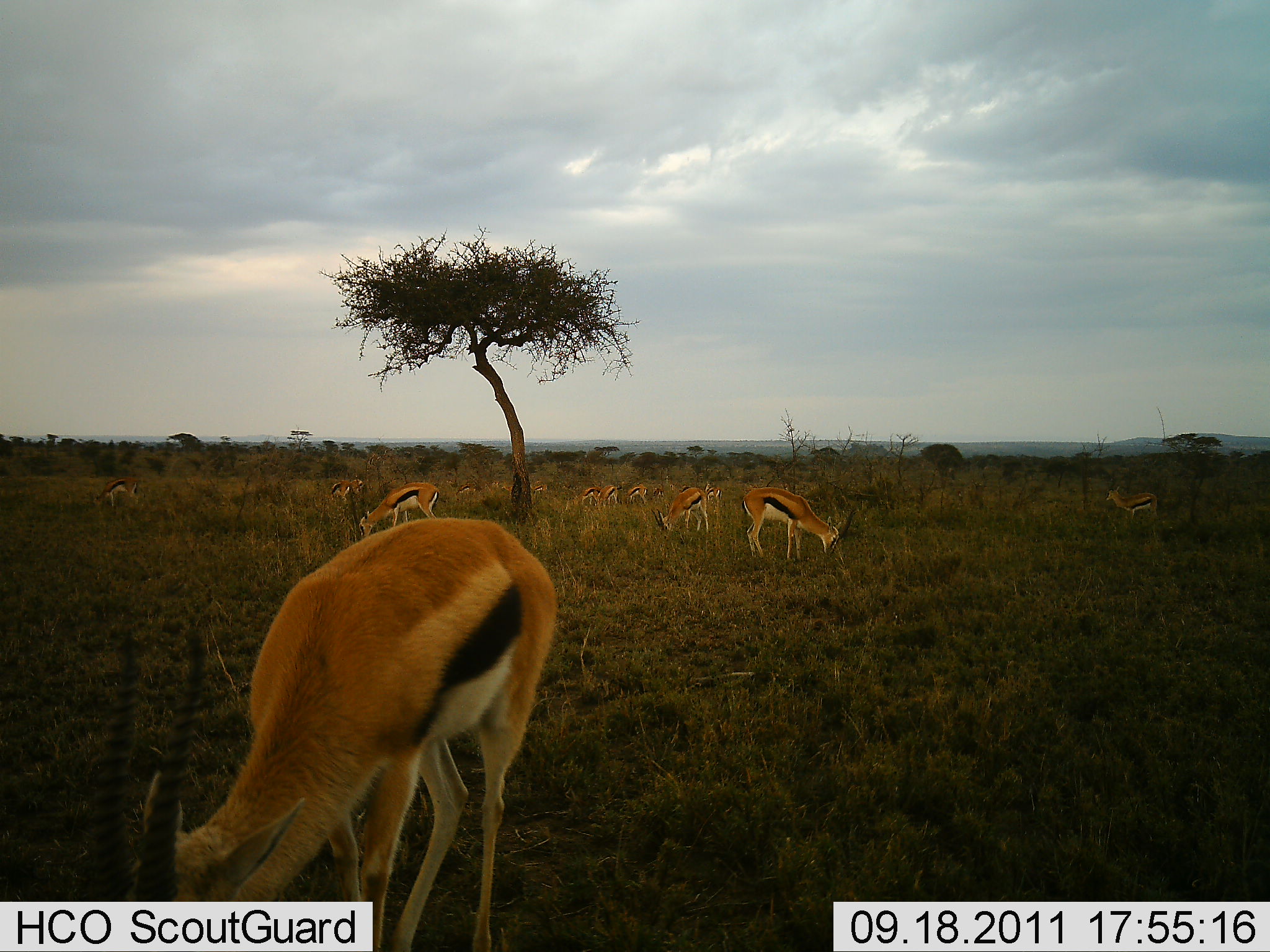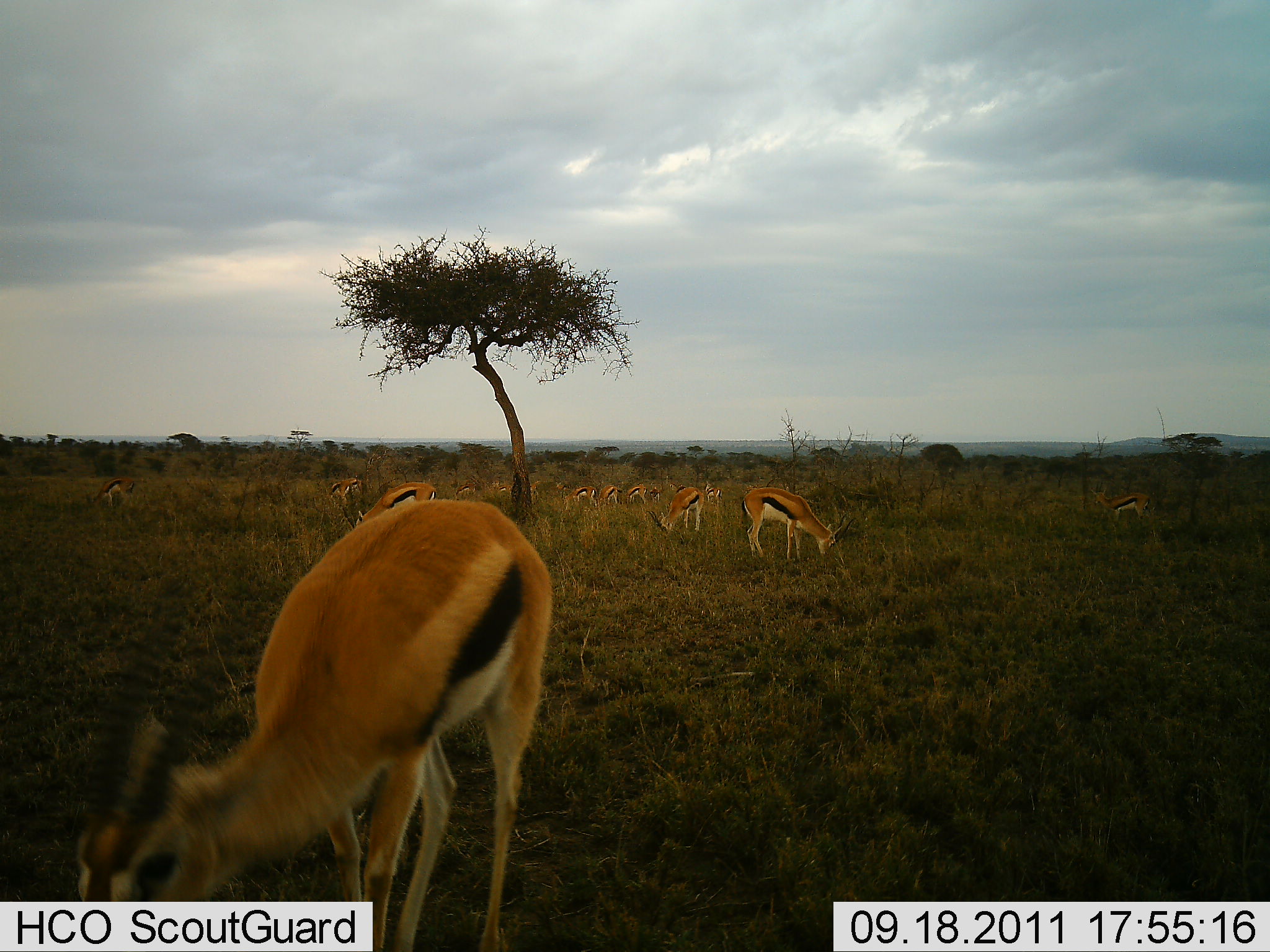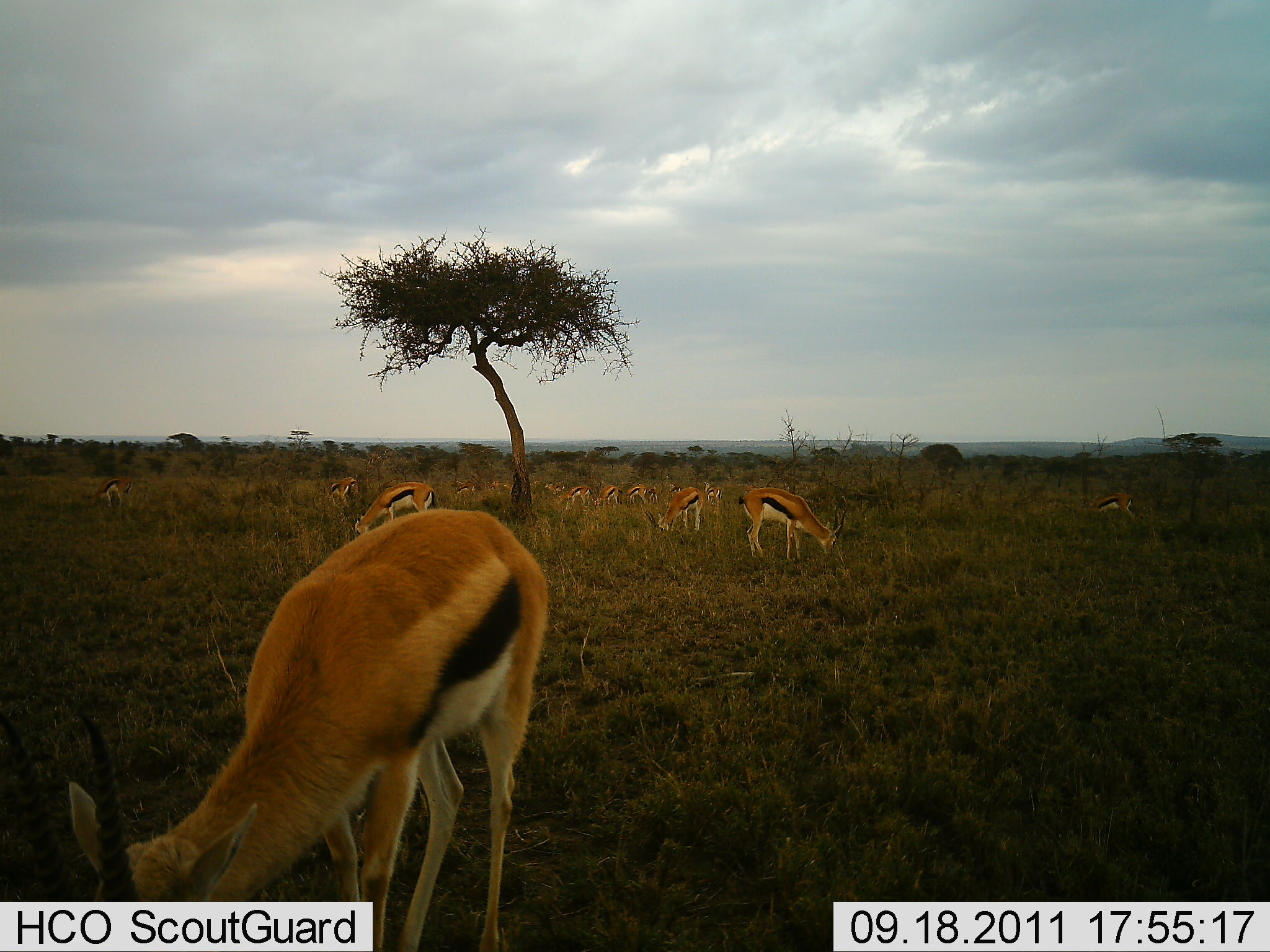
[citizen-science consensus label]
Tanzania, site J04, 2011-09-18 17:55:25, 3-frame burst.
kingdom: Animalia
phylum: Chordata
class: Mammalia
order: Artiodactyla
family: Bovidae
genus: Eudorcas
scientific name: Eudorcas thomsonii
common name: thomson's gazelle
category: gazellethomsons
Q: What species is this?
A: Gazellethomsons (thomson's gazelle) (Eudorcas thomsonii).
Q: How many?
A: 11-50.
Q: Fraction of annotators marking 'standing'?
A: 42%.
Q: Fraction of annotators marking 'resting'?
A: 8%.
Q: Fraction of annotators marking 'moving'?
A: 25%.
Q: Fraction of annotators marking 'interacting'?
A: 0%.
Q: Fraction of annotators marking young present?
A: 0%.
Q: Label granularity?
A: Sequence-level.